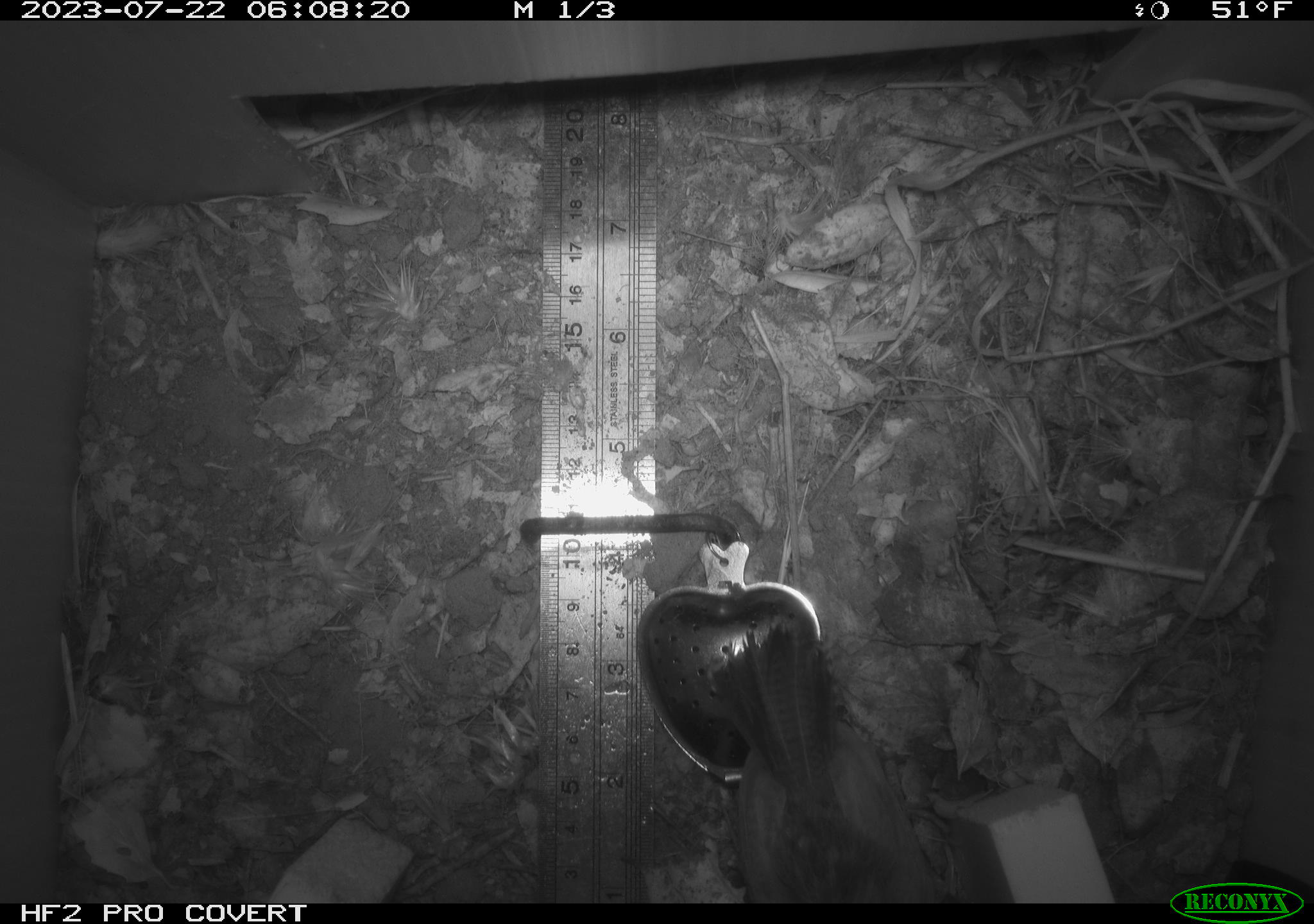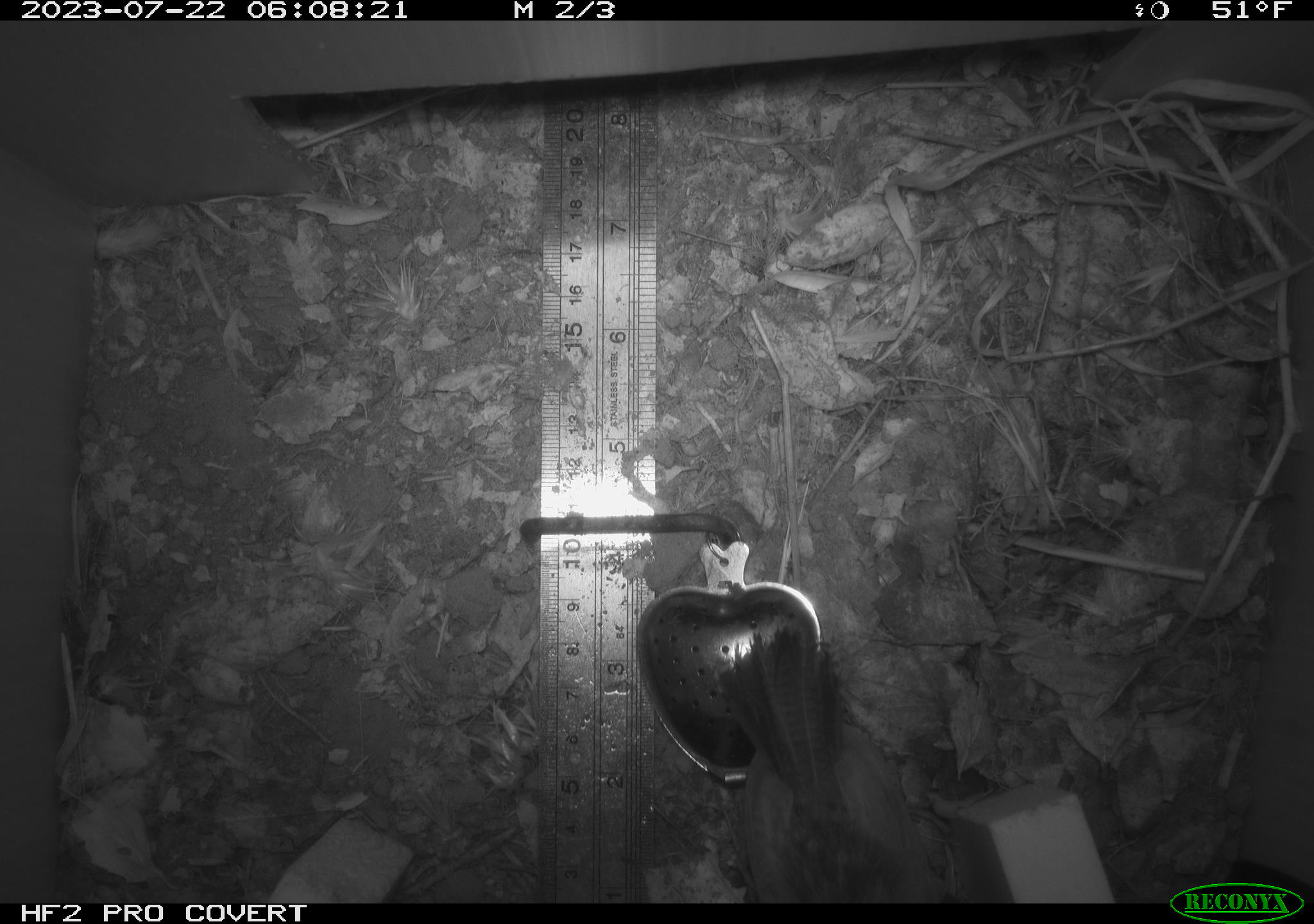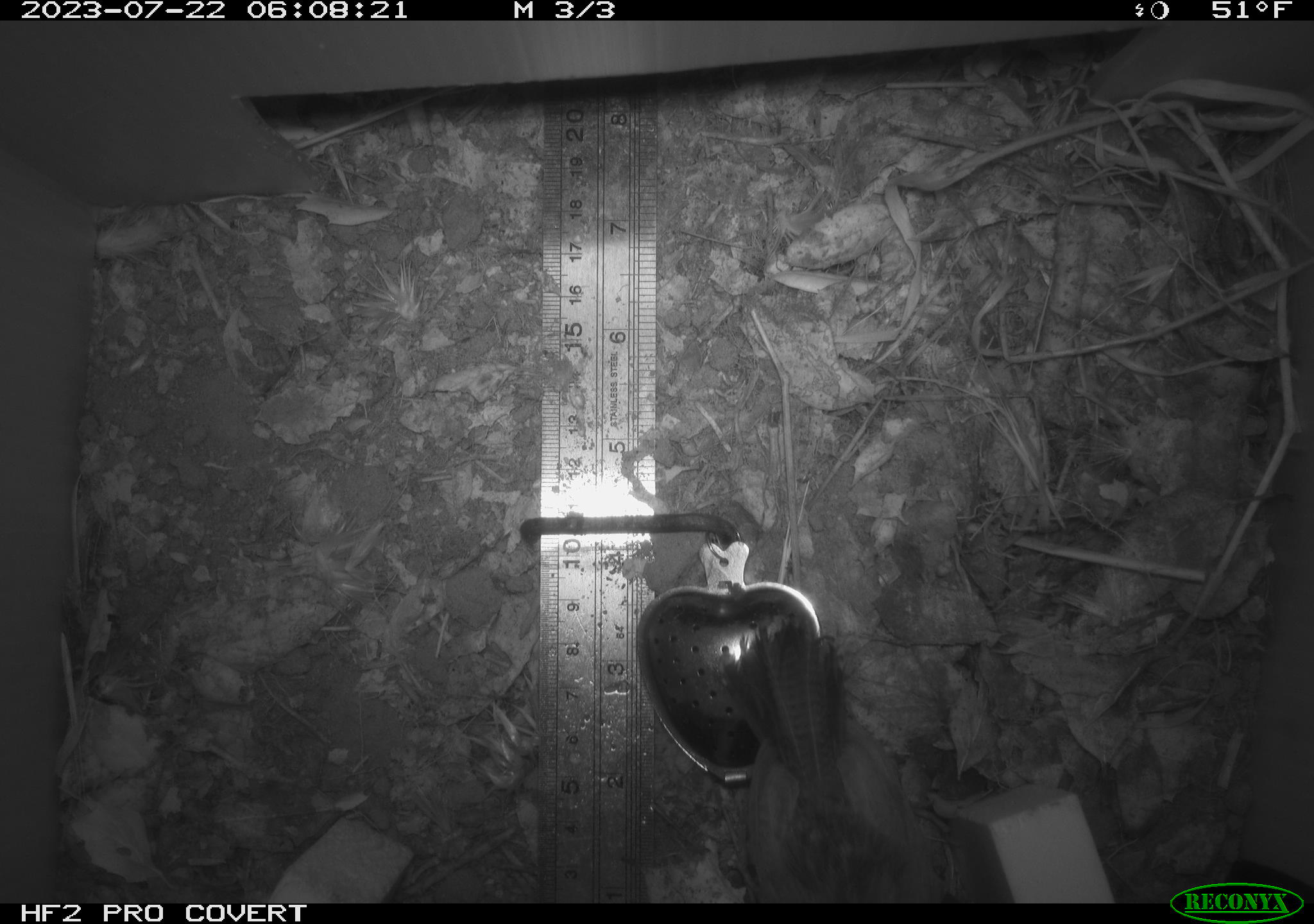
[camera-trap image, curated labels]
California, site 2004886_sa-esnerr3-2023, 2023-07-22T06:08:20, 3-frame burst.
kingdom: Animalia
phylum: Chordata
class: Aves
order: Passeriformes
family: Troglodytidae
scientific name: Troglodytidae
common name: wren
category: troglodytidae family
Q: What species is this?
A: Troglodytidae family (wren) (Troglodytidae).